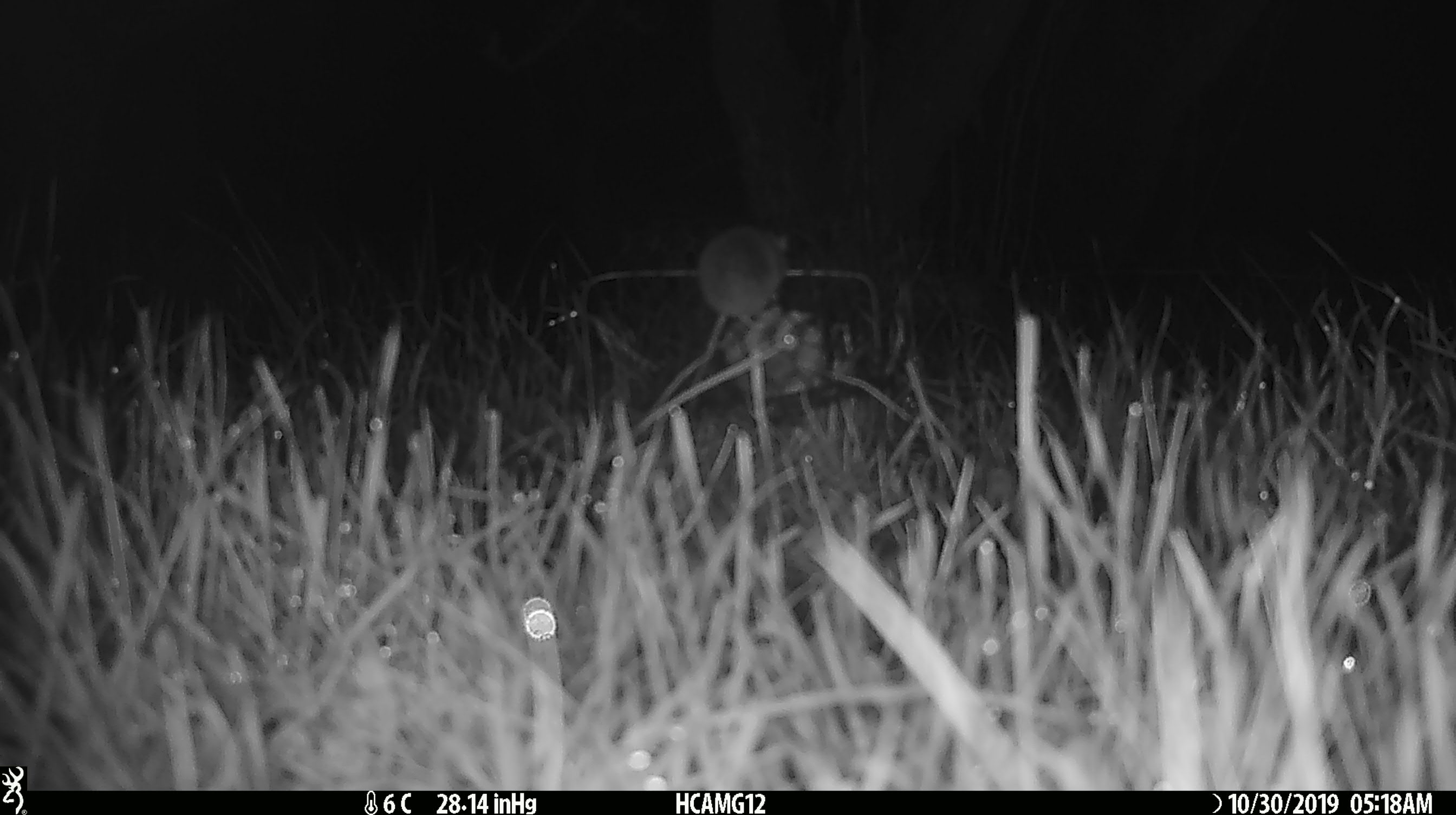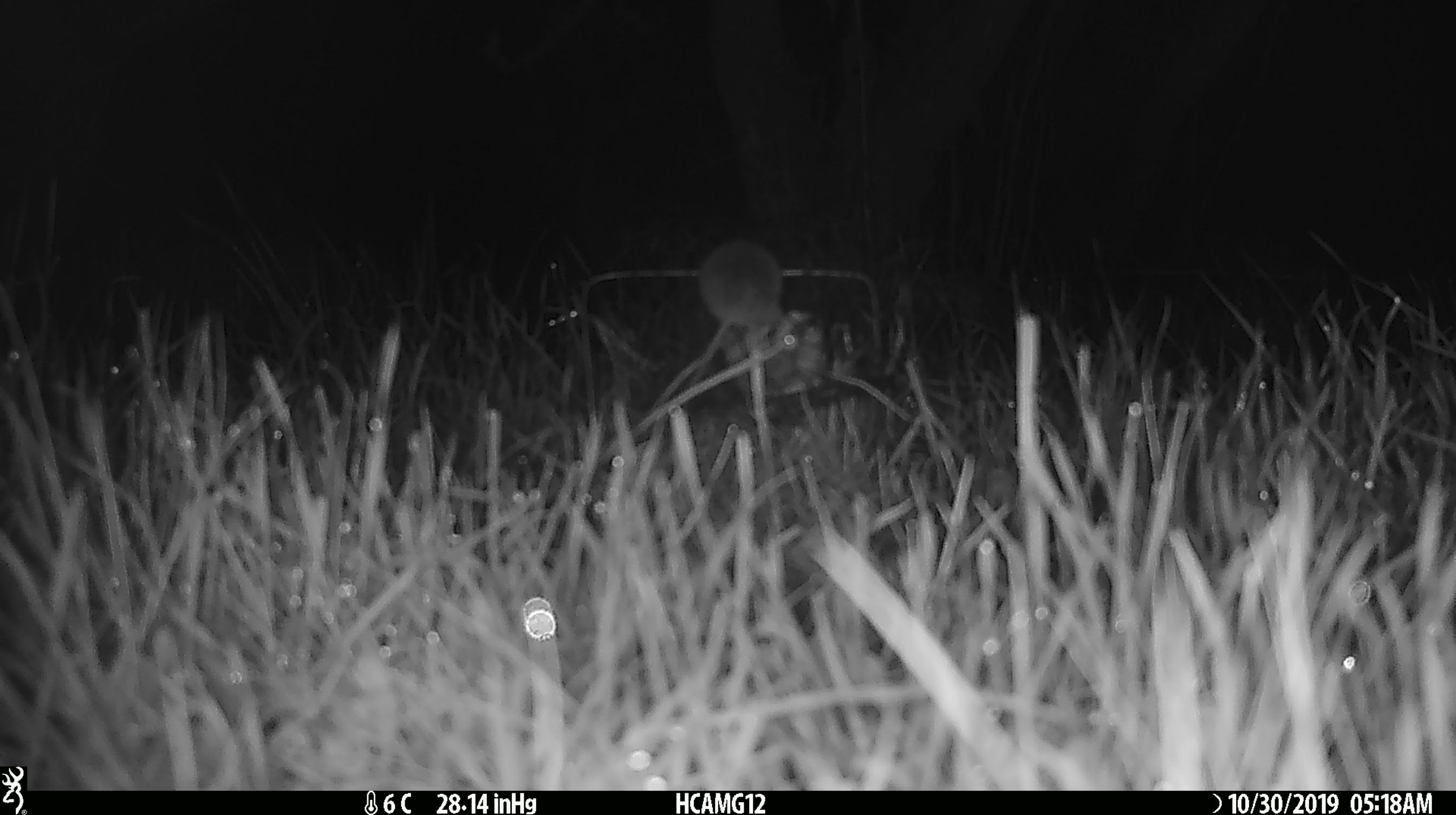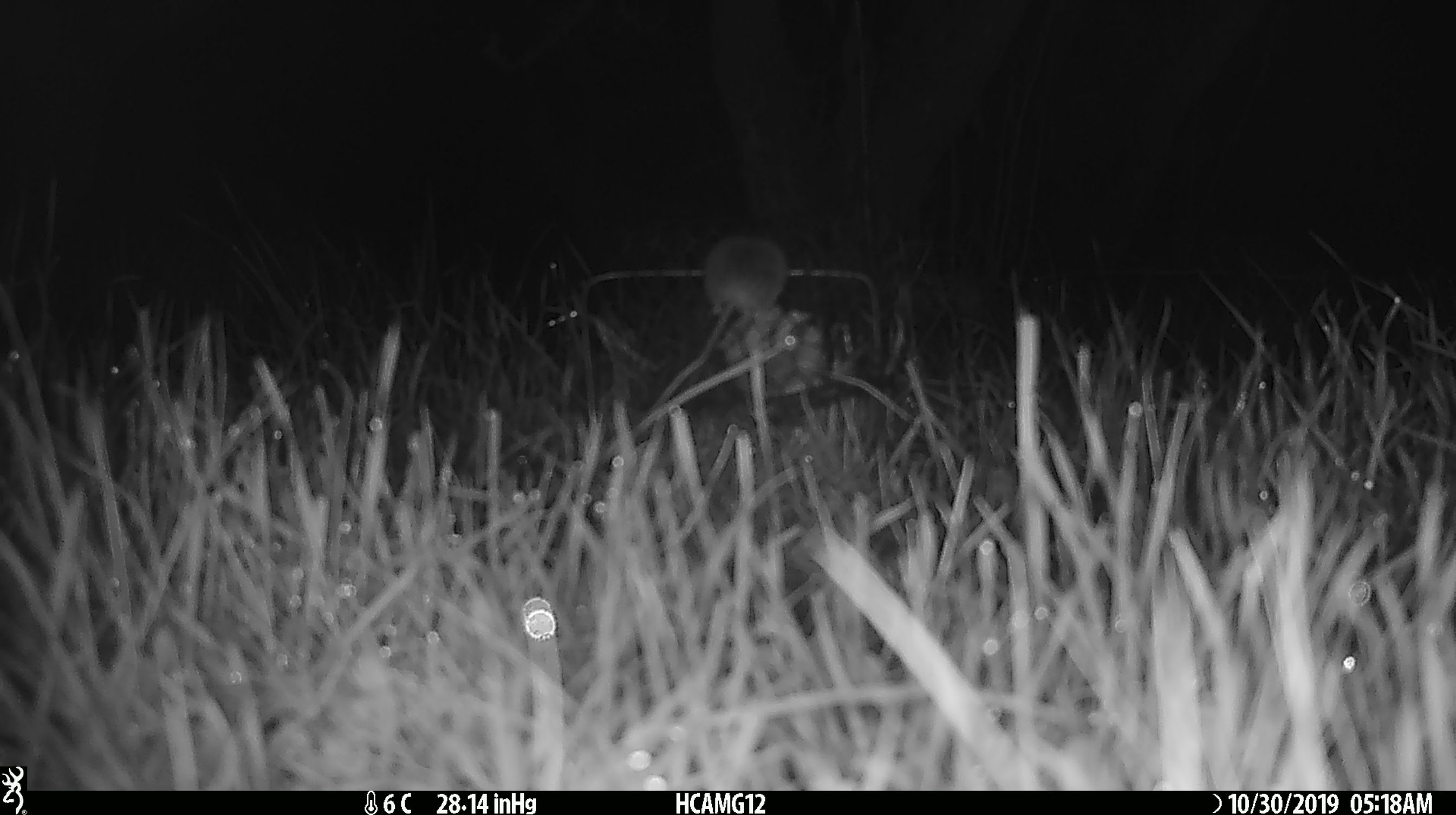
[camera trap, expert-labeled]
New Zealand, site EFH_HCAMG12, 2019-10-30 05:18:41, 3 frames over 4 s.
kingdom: Animalia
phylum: Chordata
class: Mammalia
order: Rodentia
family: Muridae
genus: Mus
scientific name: Mus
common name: mouse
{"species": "mouse (Mus)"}